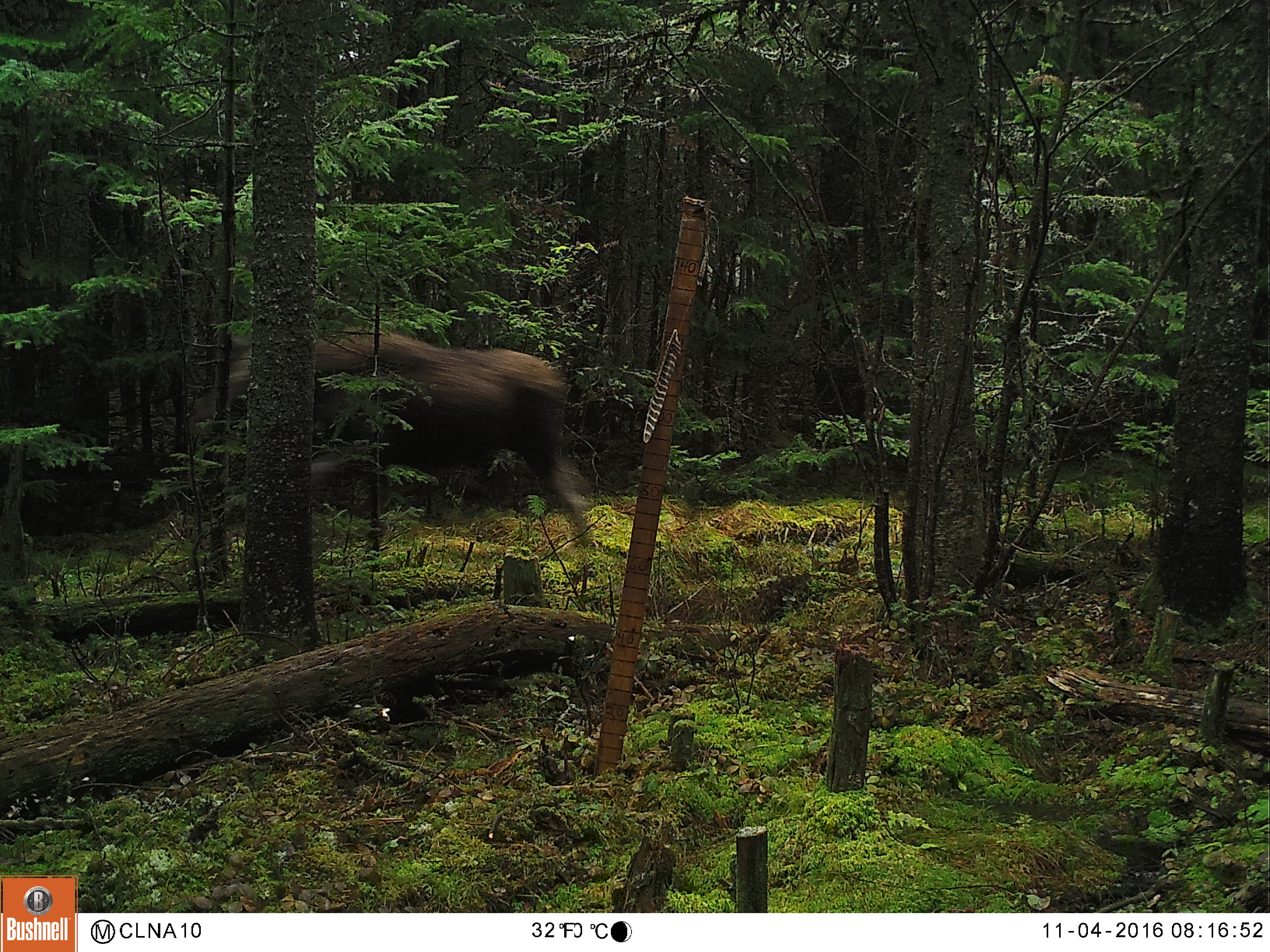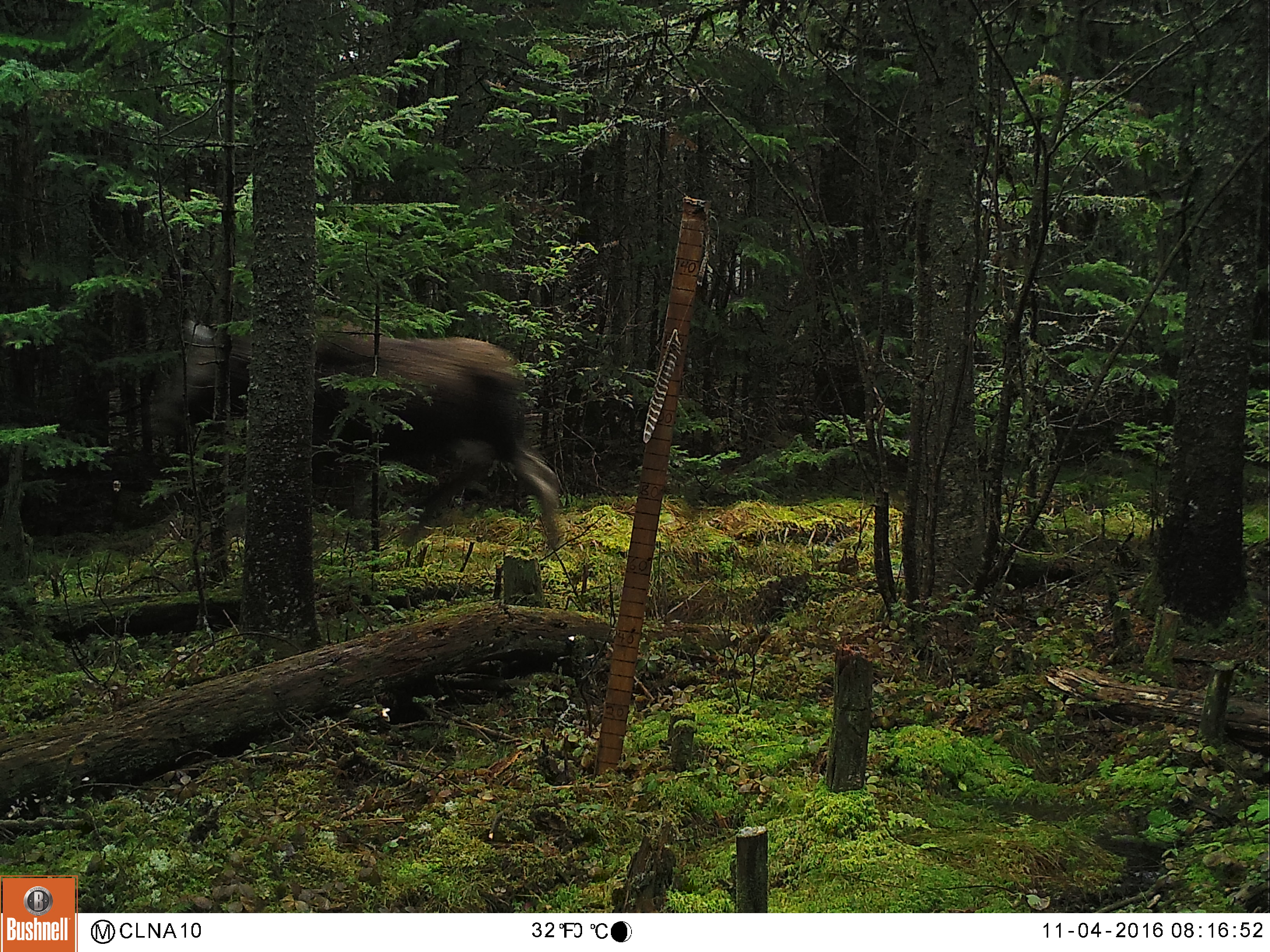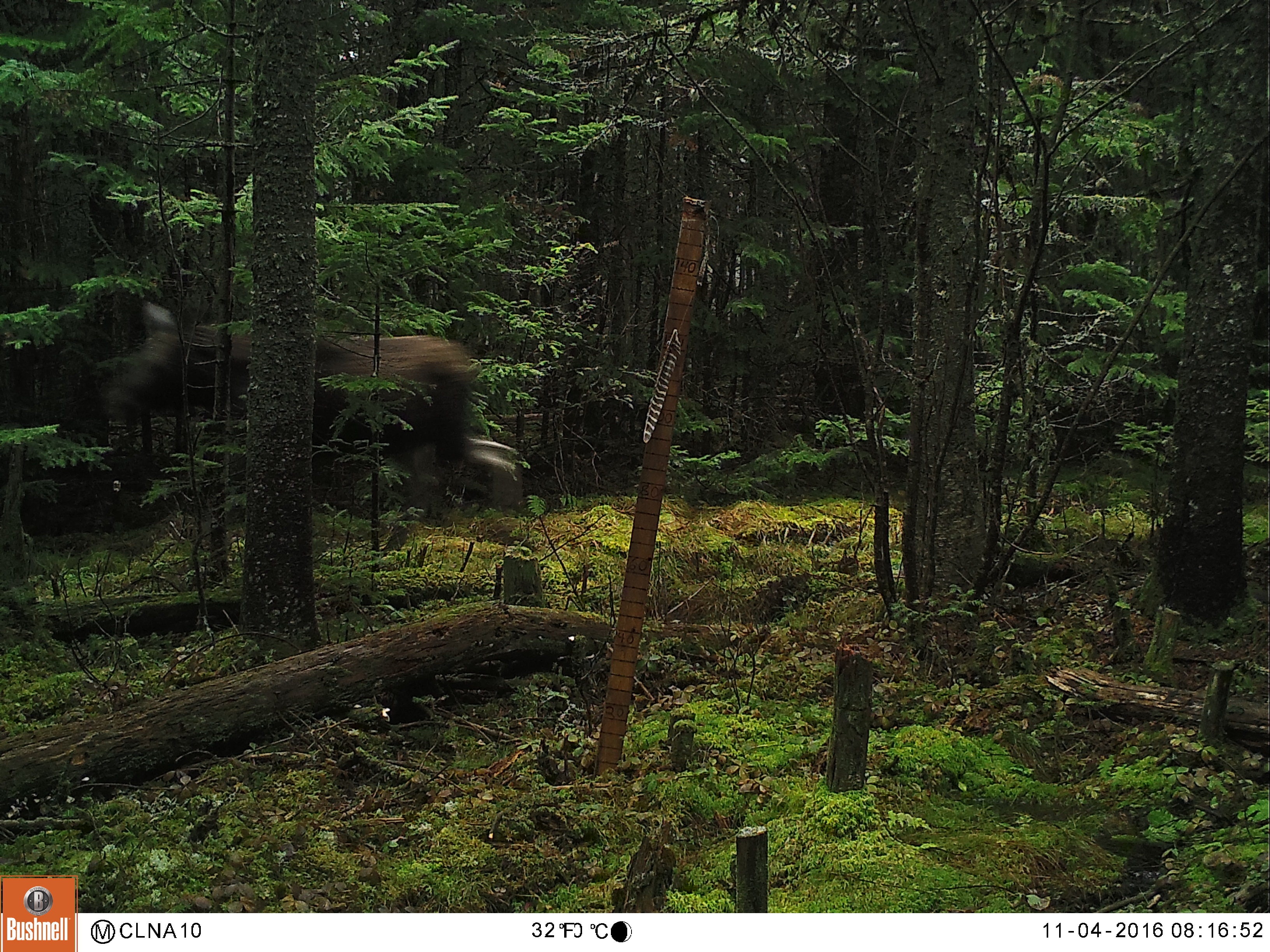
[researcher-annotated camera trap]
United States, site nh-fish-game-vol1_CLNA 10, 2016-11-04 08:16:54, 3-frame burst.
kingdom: Animalia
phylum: Chordata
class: Mammalia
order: Artiodactyla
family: Cervidae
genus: Alces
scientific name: Alces alces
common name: moose